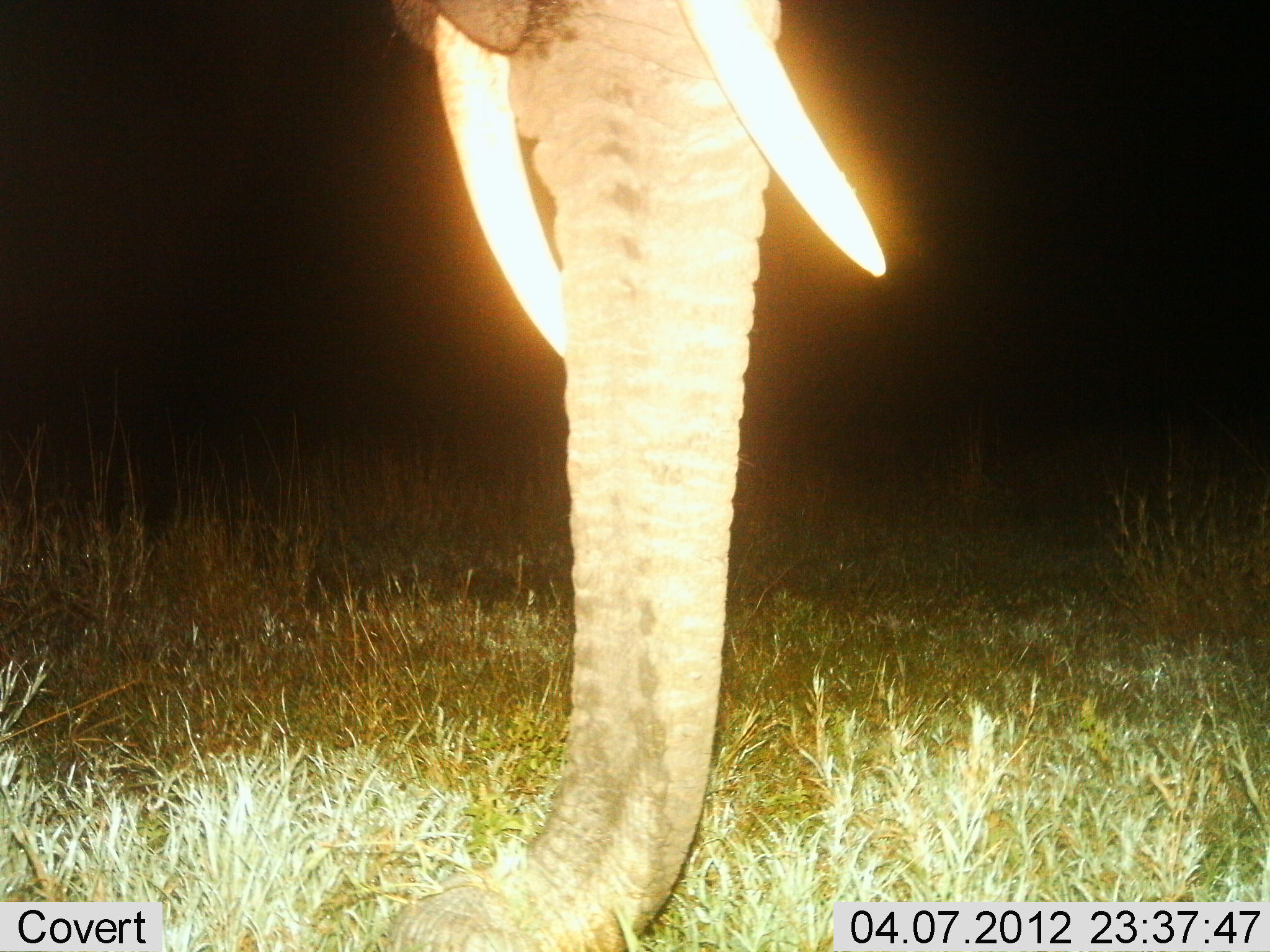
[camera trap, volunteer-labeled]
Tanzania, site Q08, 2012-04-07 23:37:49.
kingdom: Animalia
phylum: Chordata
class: Mammalia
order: Proboscidea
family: Elephantidae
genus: Loxodonta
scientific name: Loxodonta africana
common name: african bush elephant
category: elephant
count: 1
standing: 73%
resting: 7%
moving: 7%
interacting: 0%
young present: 0%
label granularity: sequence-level